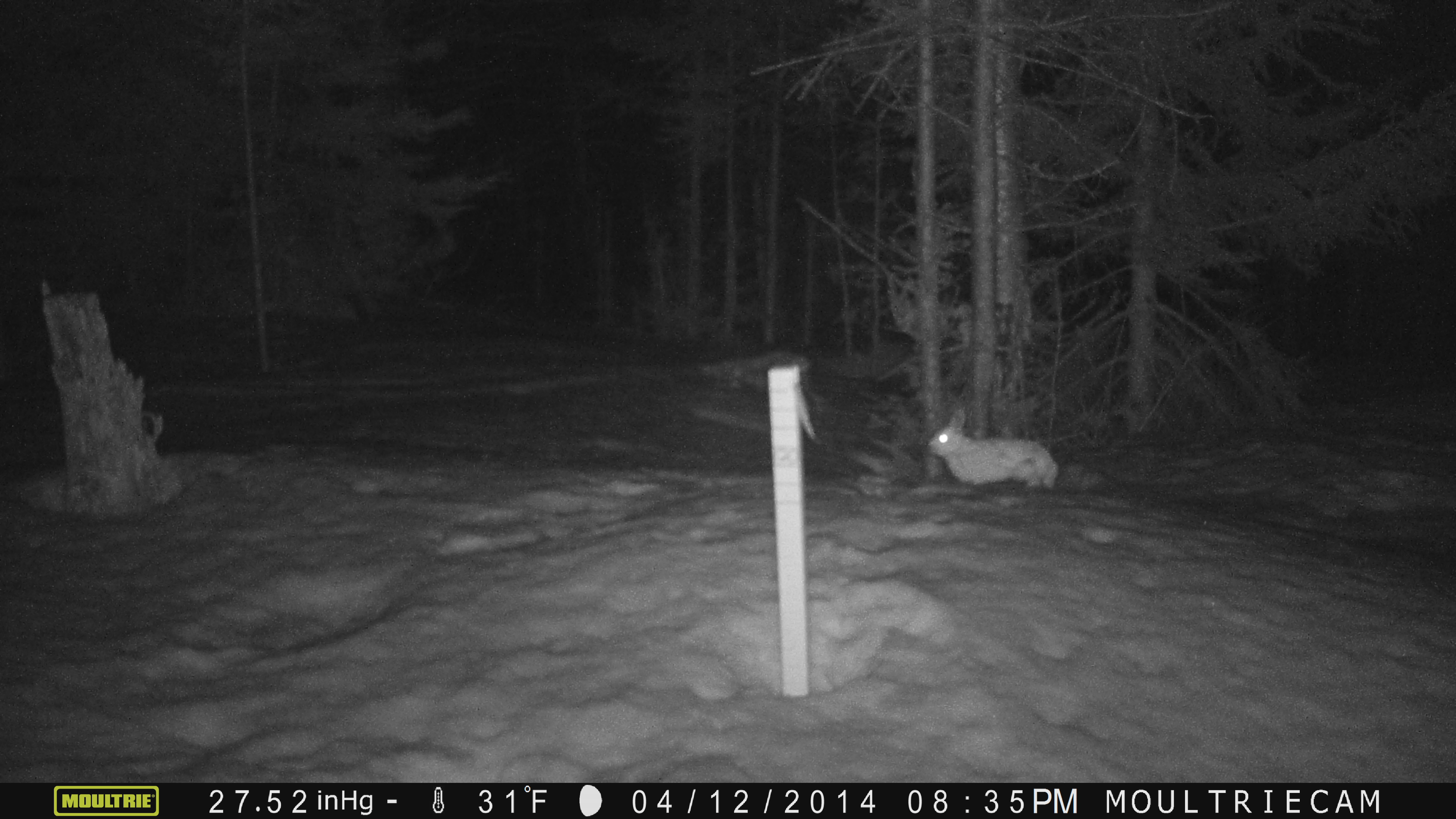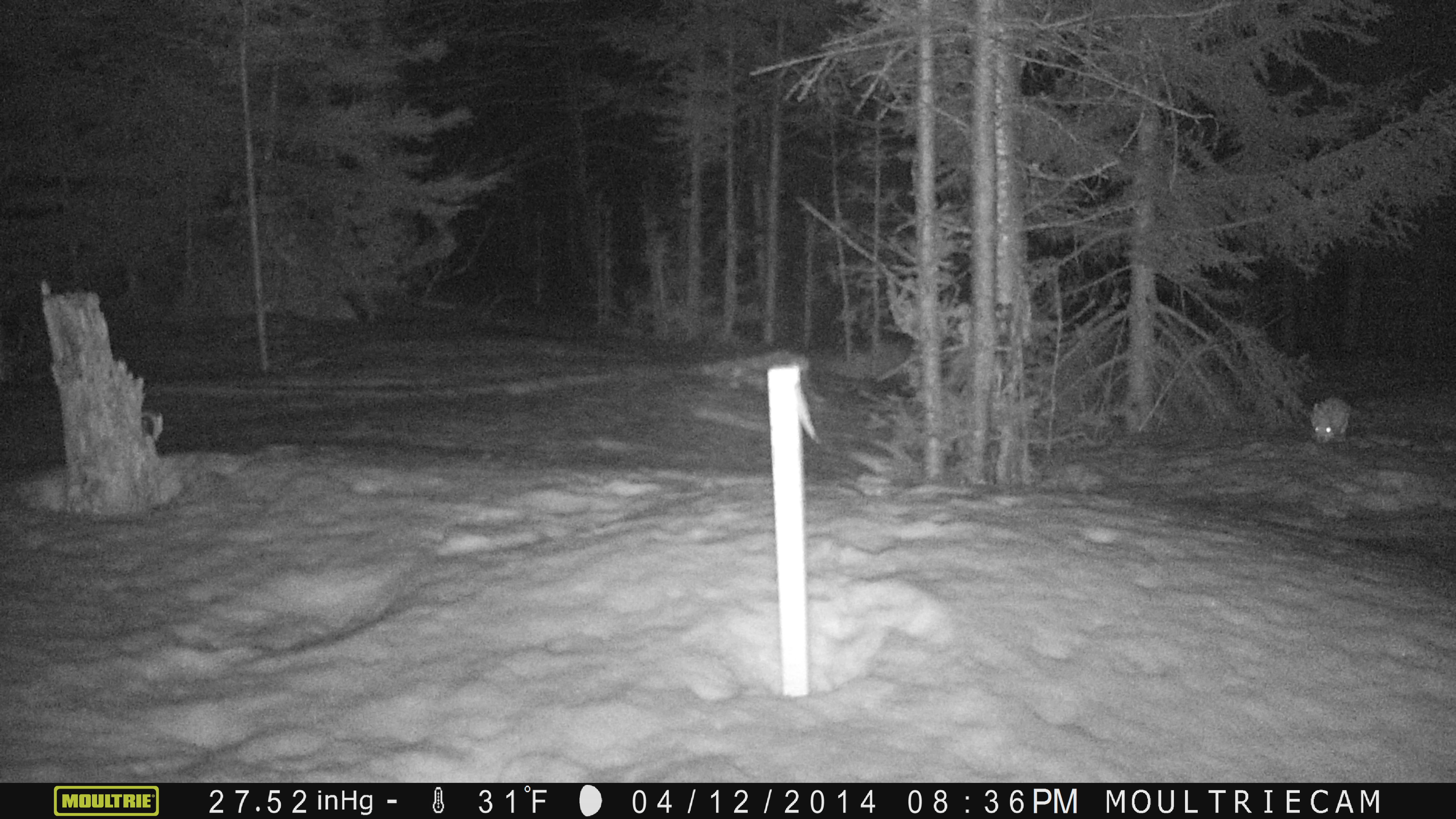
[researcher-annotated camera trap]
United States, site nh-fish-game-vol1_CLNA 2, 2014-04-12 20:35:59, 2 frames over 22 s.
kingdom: Animalia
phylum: Chordata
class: Mammalia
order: Lagomorpha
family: Leporidae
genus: Lepus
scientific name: Lepus americanus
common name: snowshoe hare